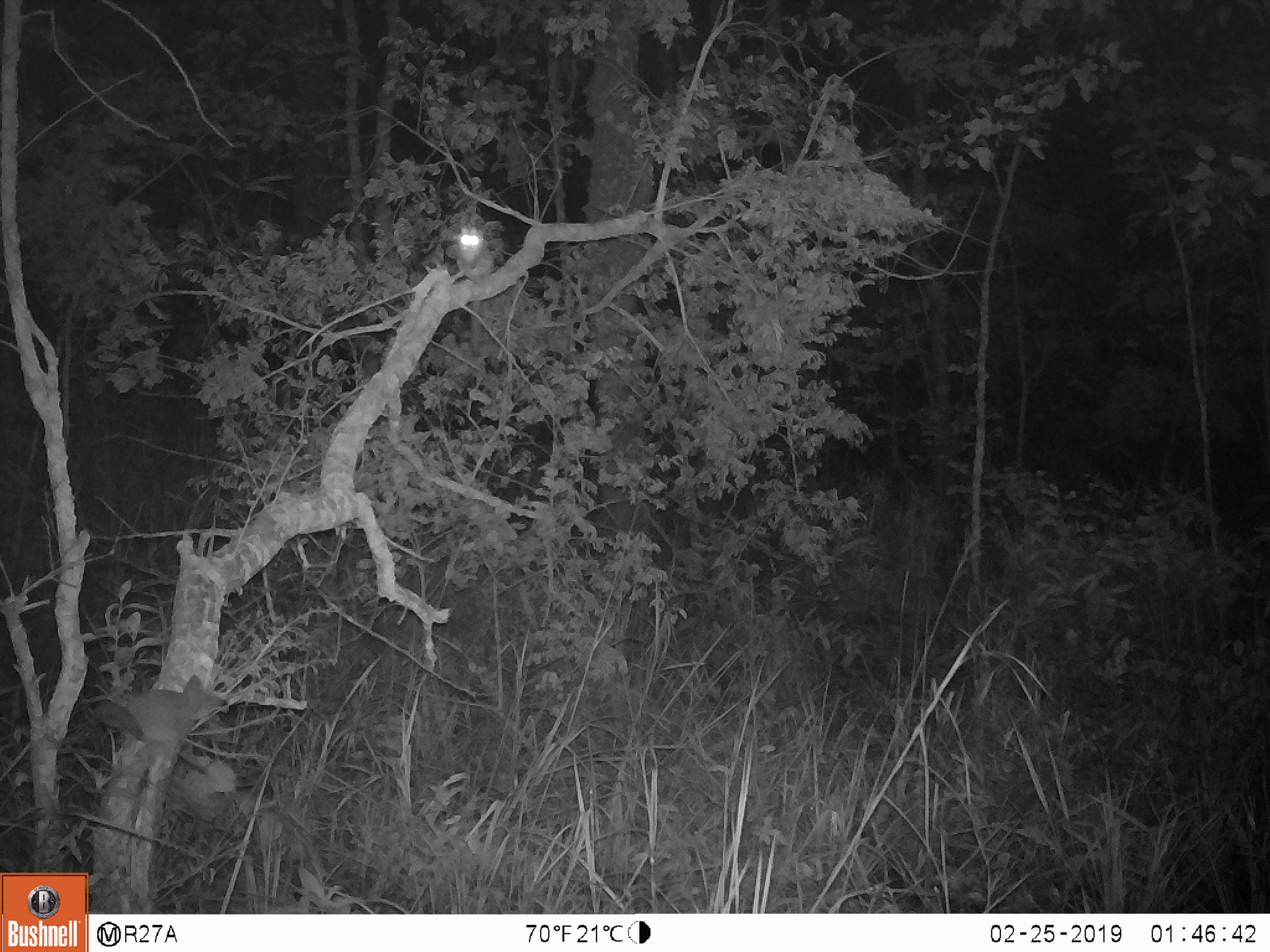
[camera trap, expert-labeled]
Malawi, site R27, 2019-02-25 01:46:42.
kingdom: Animalia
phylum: Chordata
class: Mammalia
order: Primates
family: Galagidae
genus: Galago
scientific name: Galago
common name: lesser bushbabies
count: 2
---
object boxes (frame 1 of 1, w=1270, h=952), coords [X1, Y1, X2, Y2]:
galago: [83, 667, 234, 776]; [433, 215, 507, 369]